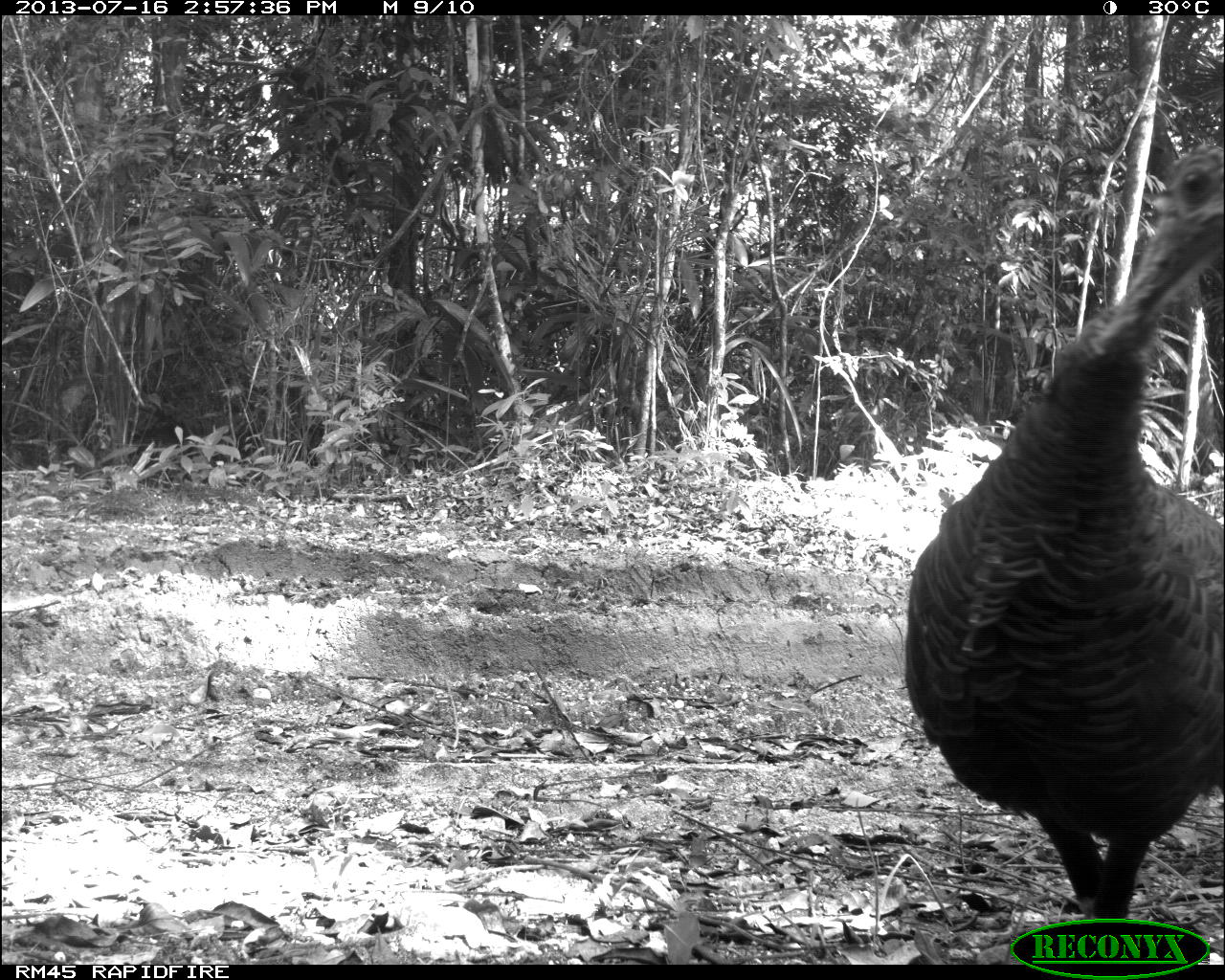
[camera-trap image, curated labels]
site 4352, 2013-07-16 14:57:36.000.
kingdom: Animalia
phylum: Chordata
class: Aves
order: Galliformes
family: Phasianidae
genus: Meleagris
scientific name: Meleagris ocellata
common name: ocellated turkey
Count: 1.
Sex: female.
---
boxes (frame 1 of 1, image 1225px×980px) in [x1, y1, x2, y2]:
meleagris ocellata: [903, 141, 1225, 917]